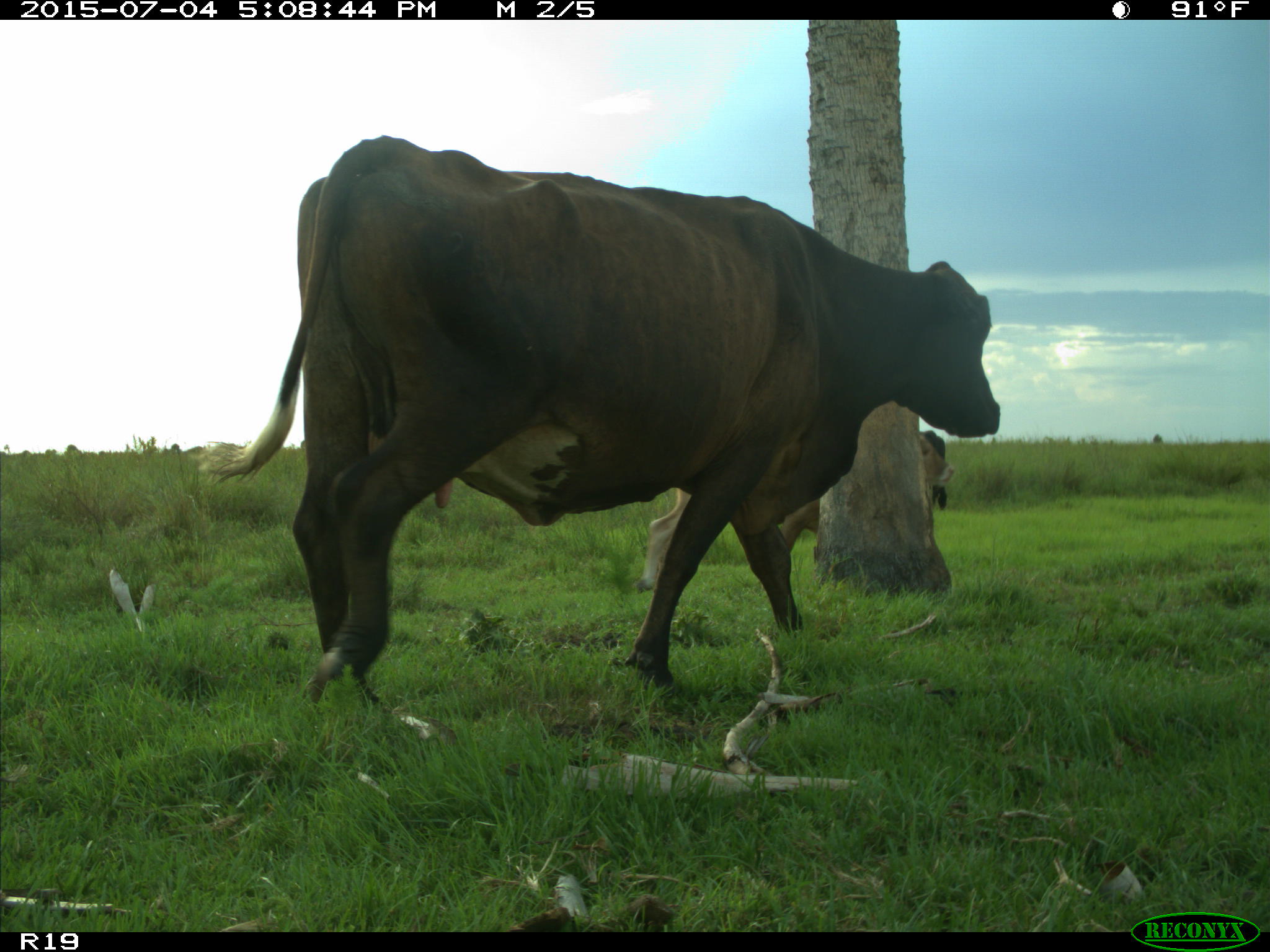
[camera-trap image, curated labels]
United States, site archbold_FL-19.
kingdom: Animalia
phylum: Chordata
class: Mammalia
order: Artiodactyla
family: Bovidae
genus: Bos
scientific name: Bos taurus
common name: domestic cow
Bos taurus (domestic cow).